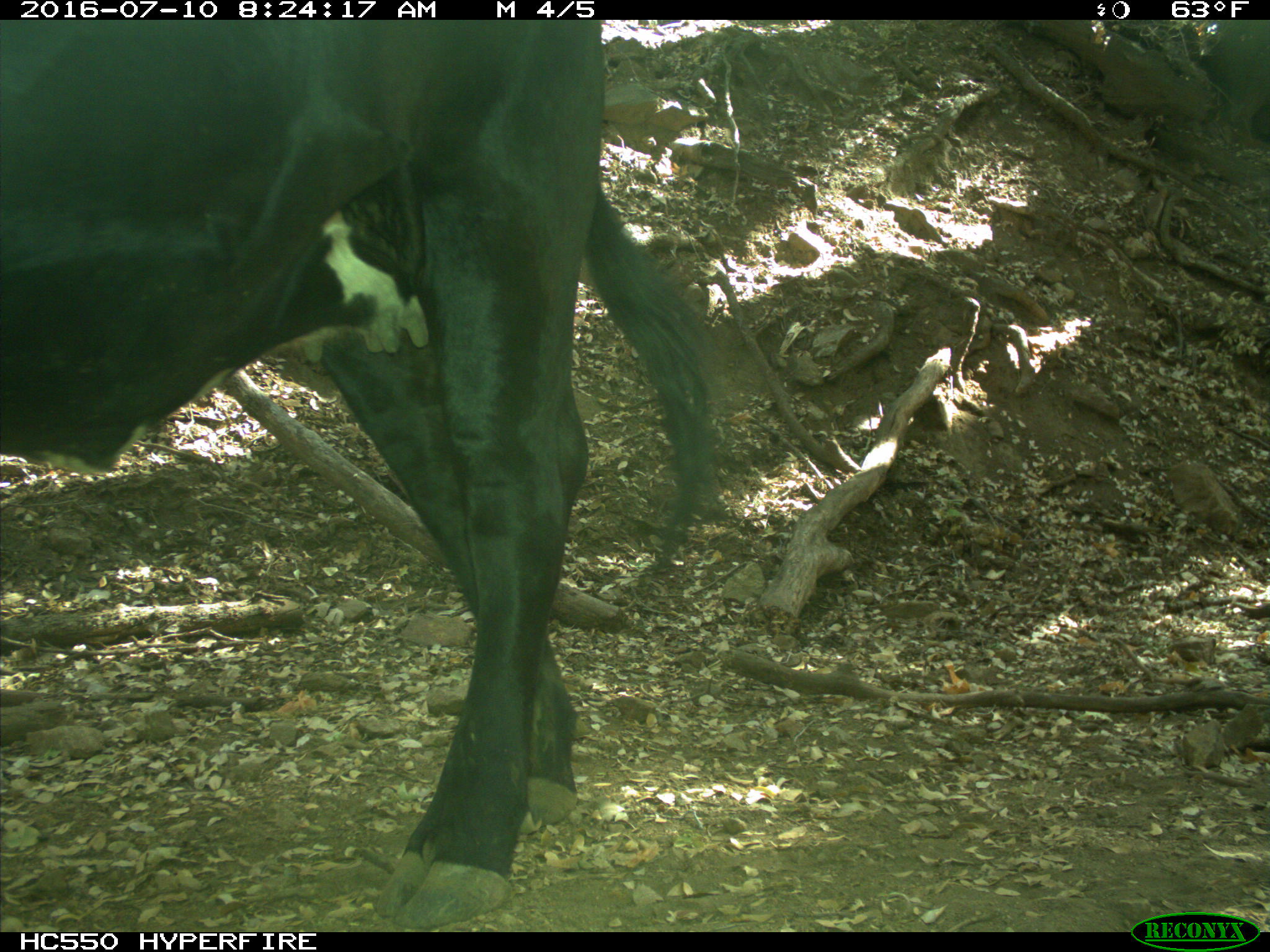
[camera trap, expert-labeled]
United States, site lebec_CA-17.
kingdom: Animalia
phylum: Chordata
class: Mammalia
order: Artiodactyla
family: Bovidae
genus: Bos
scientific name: Bos taurus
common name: domestic cow